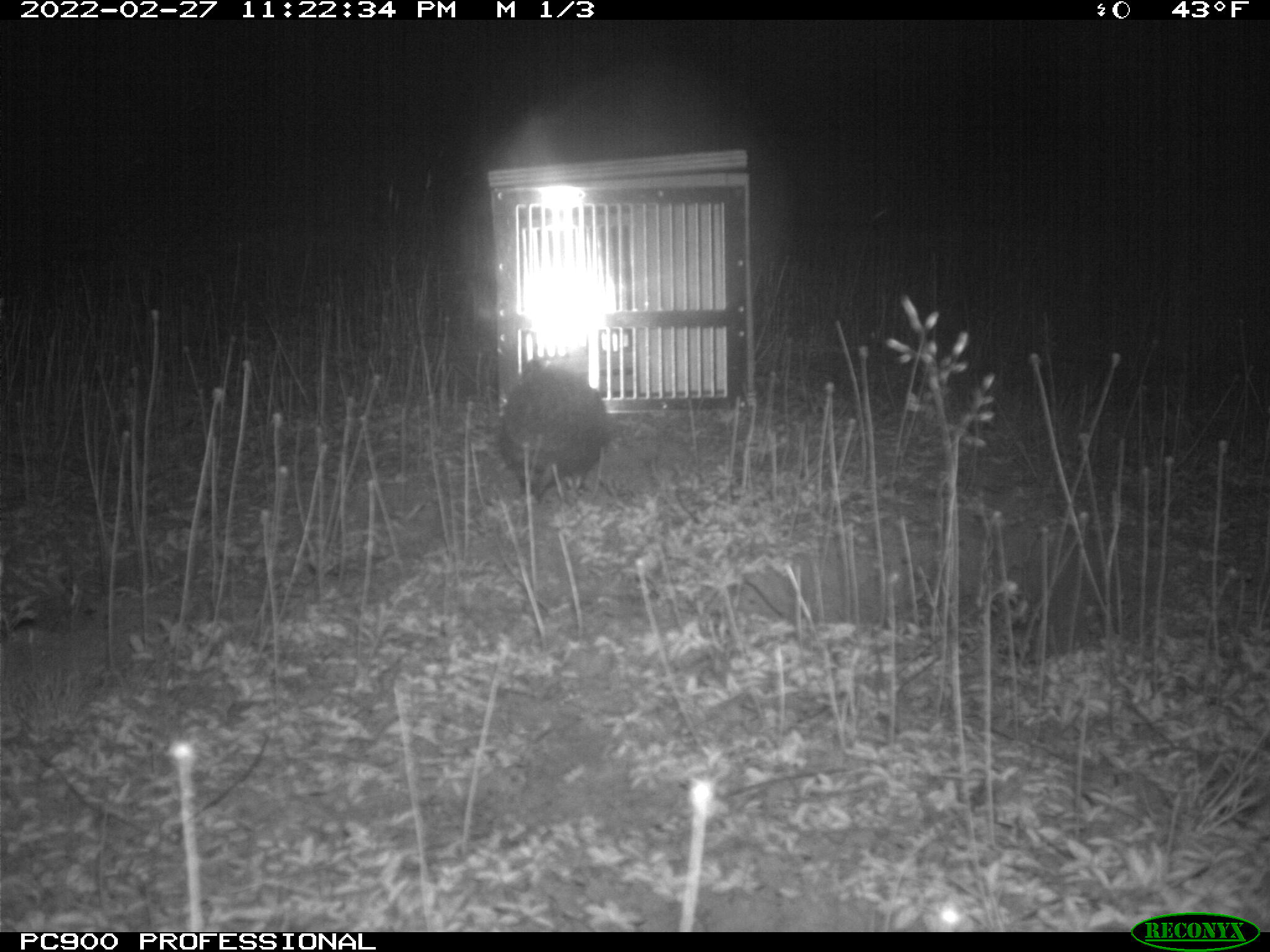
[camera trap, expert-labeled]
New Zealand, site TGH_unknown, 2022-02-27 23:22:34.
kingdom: Animalia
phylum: Chordata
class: Mammalia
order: Eulipotyphla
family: Erinaceidae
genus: Erinaceus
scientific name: Erinaceus europaeus europaeus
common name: european hedgehog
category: hedgehog